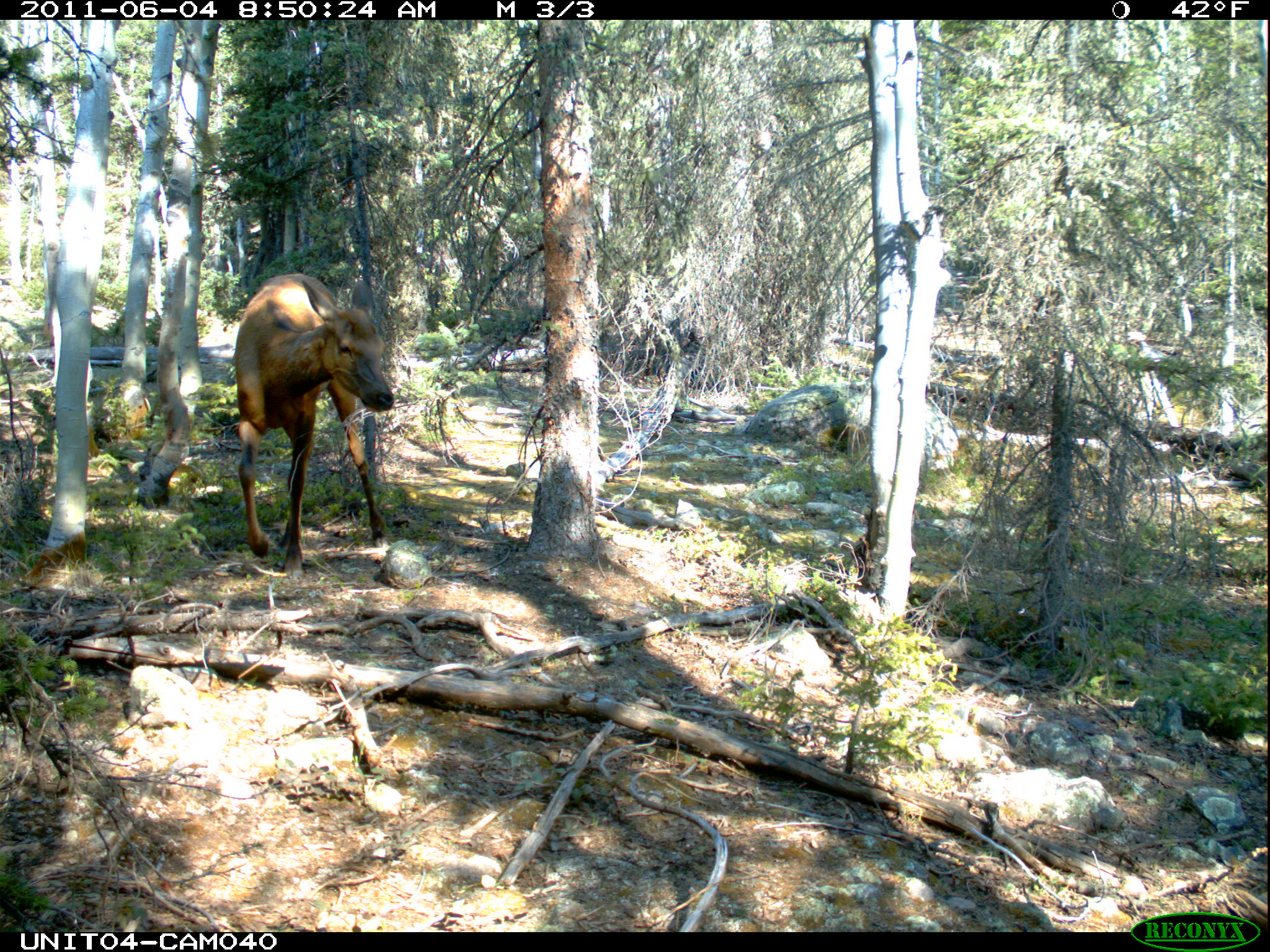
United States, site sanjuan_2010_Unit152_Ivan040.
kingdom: Animalia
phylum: Chordata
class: Mammalia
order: Artiodactyla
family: Cervidae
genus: Cervus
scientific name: Cervus elaphus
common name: red deer